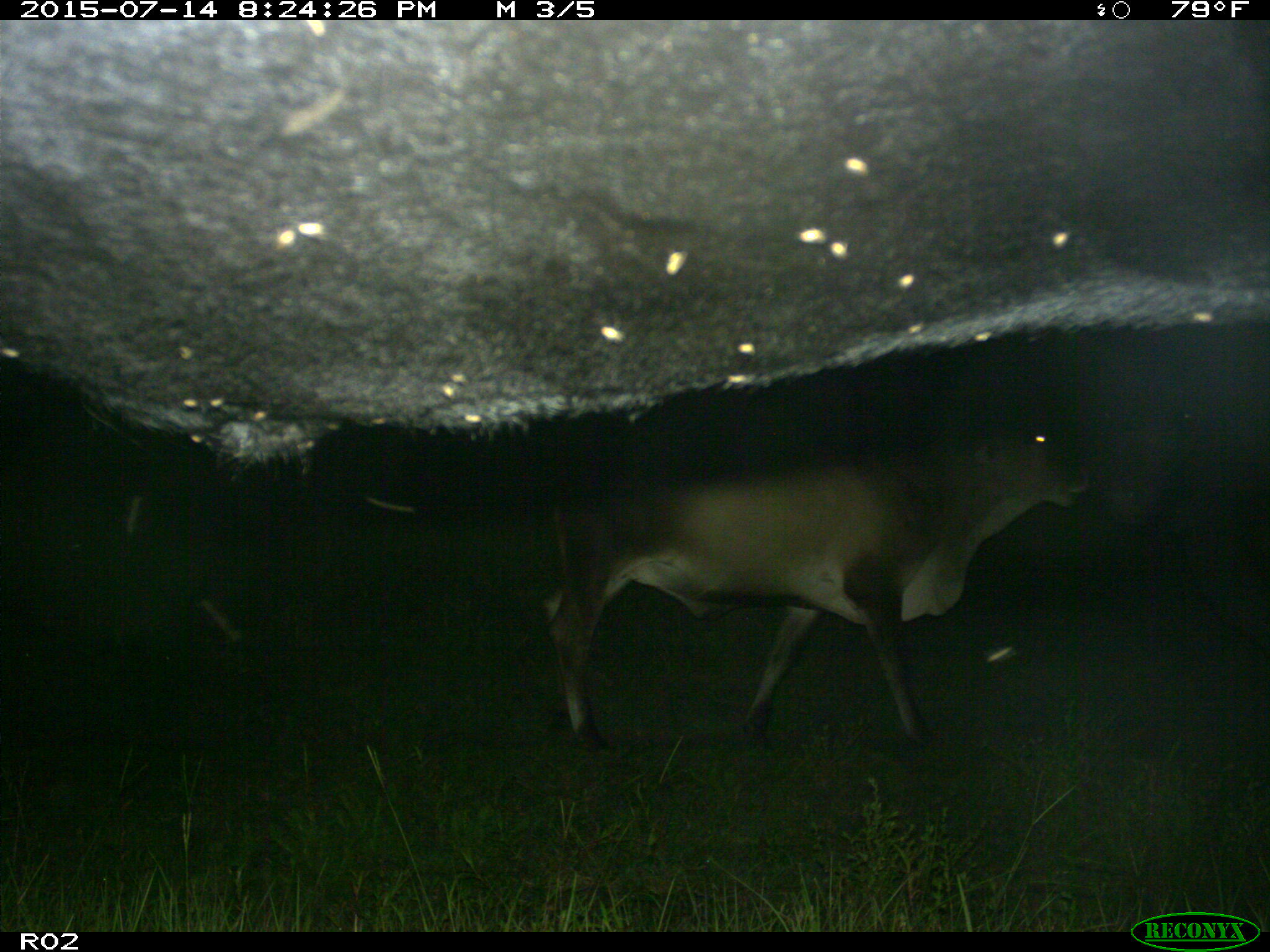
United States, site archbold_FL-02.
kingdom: Animalia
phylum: Chordata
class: Mammalia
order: Artiodactyla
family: Bovidae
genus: Bos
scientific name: Bos taurus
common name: domestic cow